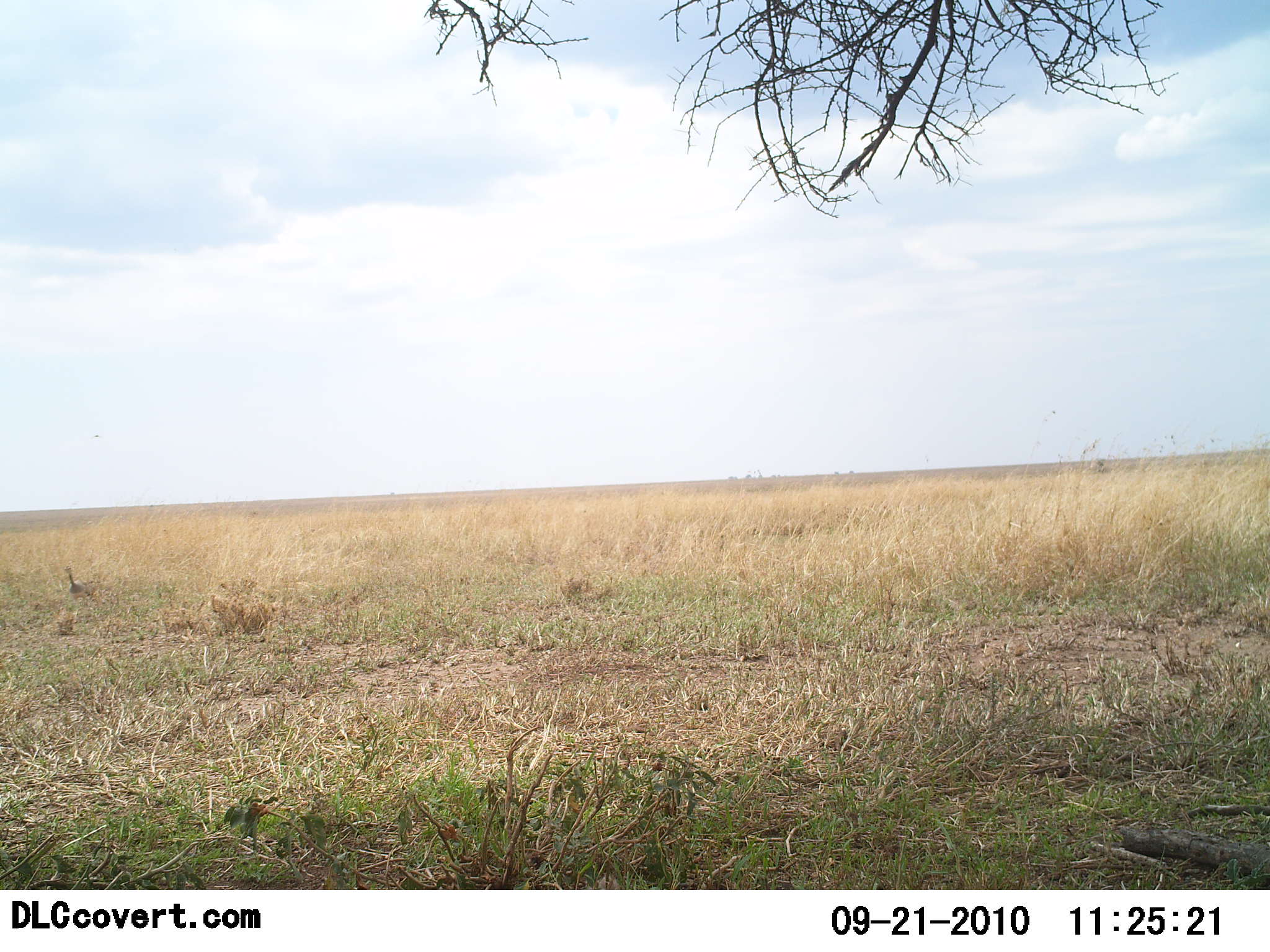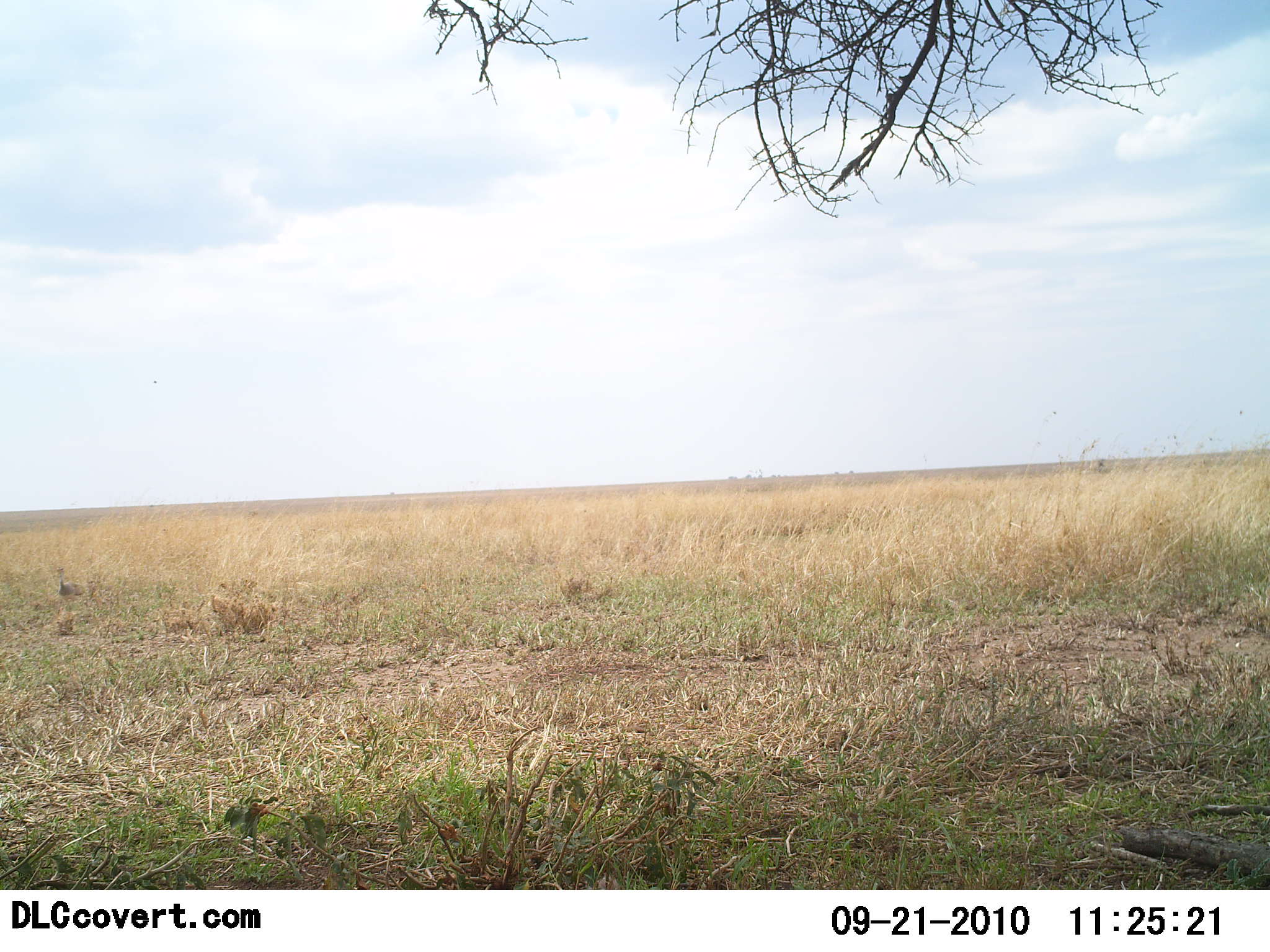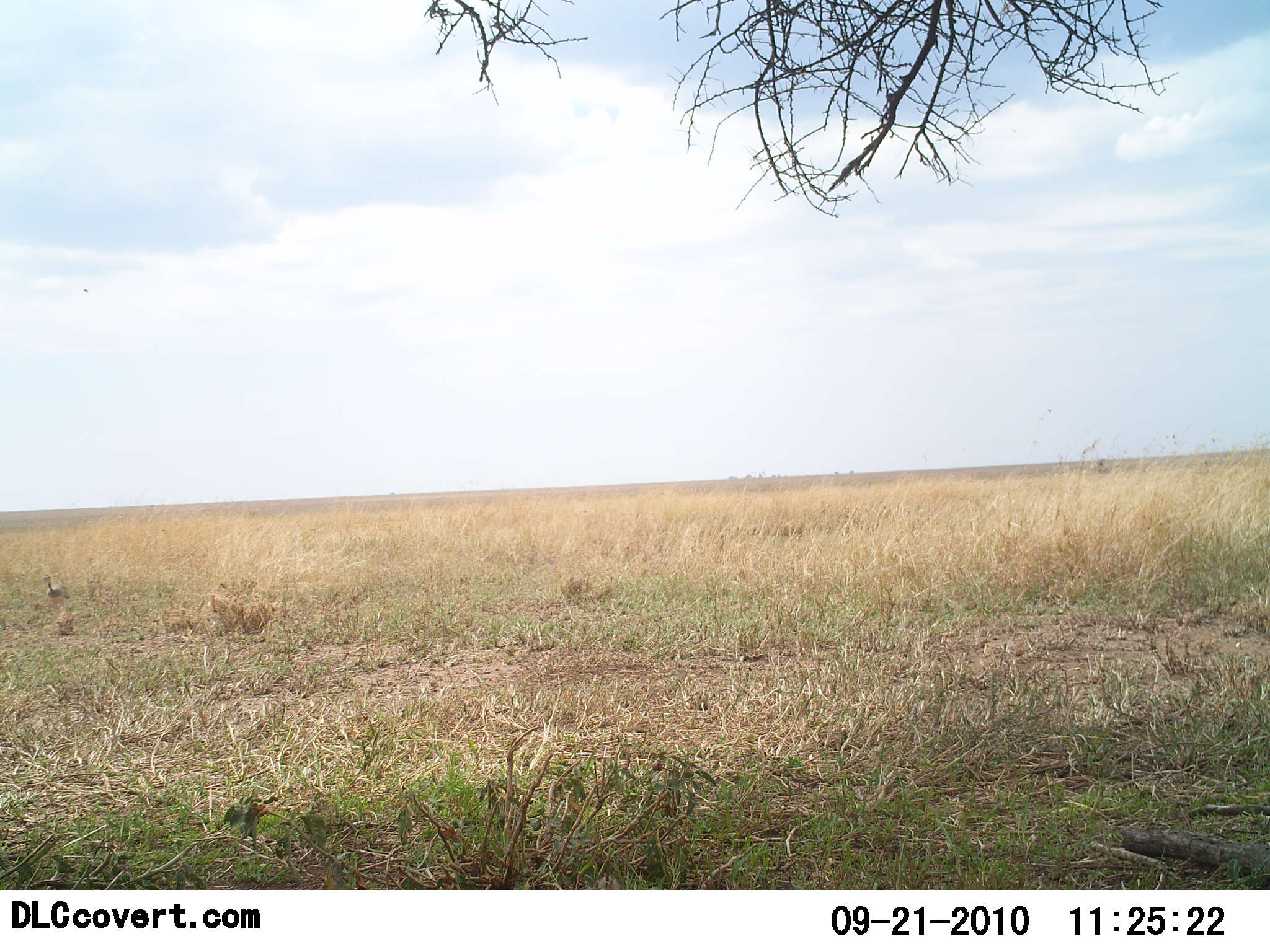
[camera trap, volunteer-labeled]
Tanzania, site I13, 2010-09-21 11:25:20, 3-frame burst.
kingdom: Animalia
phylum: Chordata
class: Aves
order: Otidiformes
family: Otididae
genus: Ardeotis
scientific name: Ardeotis kori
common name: kori bustard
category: koribustard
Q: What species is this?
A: Koribustard (kori bustard) (Ardeotis kori).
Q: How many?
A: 1.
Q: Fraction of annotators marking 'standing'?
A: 11%.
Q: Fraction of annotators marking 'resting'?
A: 0%.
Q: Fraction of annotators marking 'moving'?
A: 89%.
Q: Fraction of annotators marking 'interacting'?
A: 0%.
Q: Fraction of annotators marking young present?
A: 0%.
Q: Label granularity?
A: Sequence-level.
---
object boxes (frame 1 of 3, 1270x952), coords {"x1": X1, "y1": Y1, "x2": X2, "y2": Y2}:
animal: {"x1": 64, "y1": 565, "x2": 95, "y2": 625}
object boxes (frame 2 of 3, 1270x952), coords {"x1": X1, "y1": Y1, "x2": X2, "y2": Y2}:
animal: {"x1": 56, "y1": 565, "x2": 85, "y2": 626}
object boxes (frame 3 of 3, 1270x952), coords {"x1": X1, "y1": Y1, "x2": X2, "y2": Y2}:
animal: {"x1": 42, "y1": 574, "x2": 69, "y2": 621}